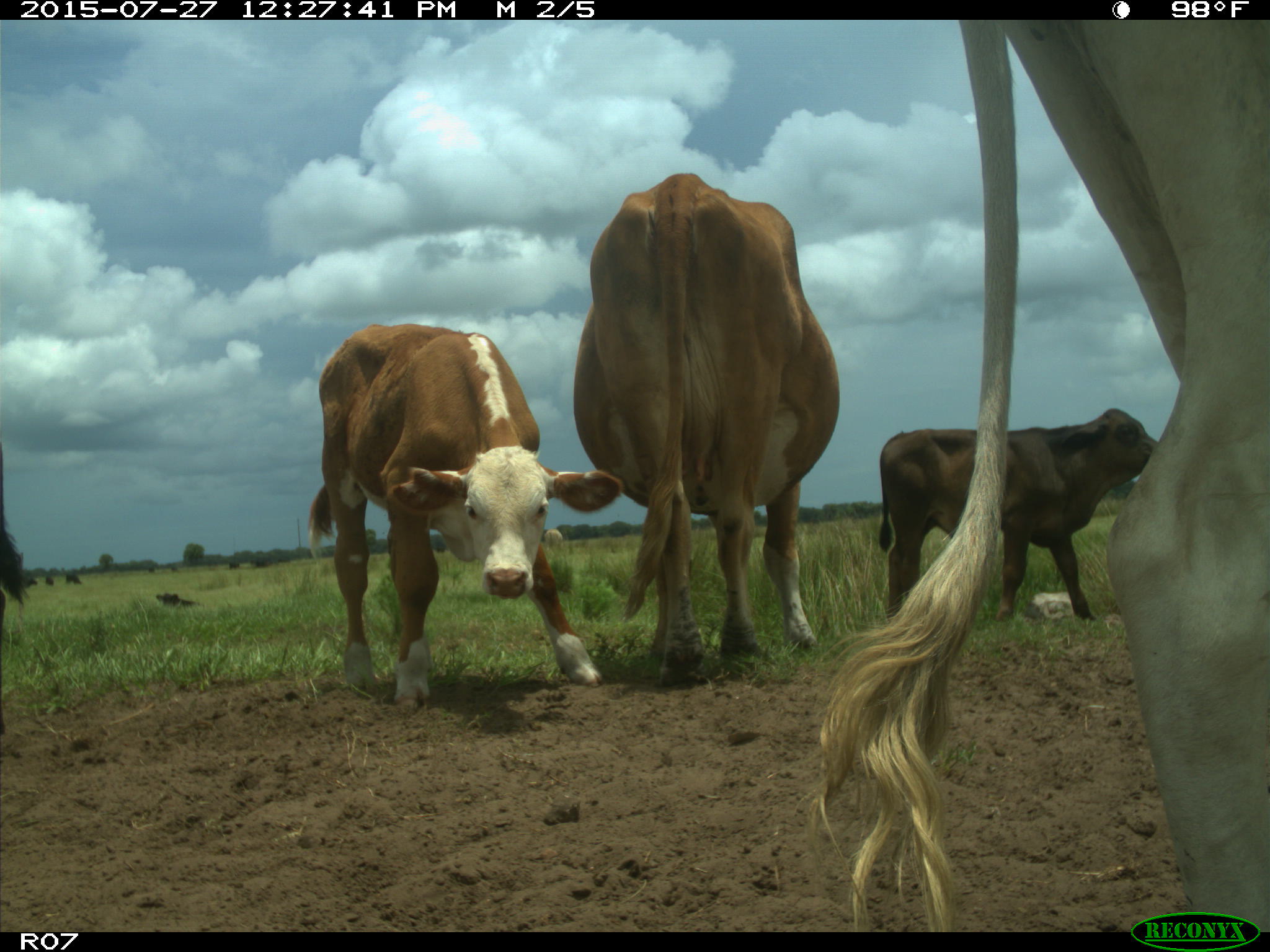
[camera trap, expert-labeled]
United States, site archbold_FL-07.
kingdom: Animalia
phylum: Chordata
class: Mammalia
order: Artiodactyla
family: Bovidae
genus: Bos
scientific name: Bos taurus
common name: domestic cow